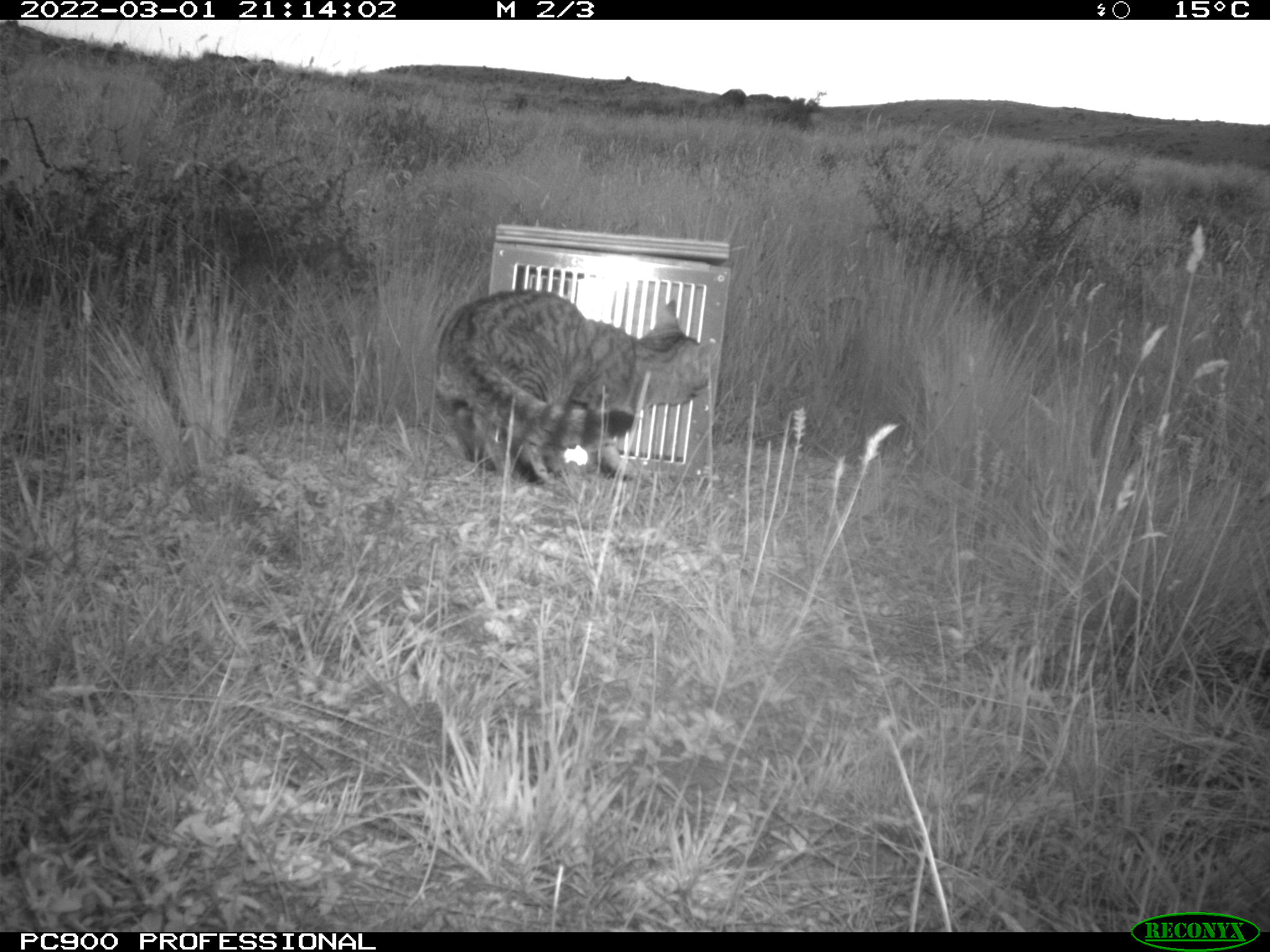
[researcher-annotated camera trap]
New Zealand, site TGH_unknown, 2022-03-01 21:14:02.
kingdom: Animalia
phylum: Chordata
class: Mammalia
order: Carnivora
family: Felidae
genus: Felis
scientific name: Felis catus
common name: domestic cat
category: cat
Cat (domestic cat) (Felis catus).